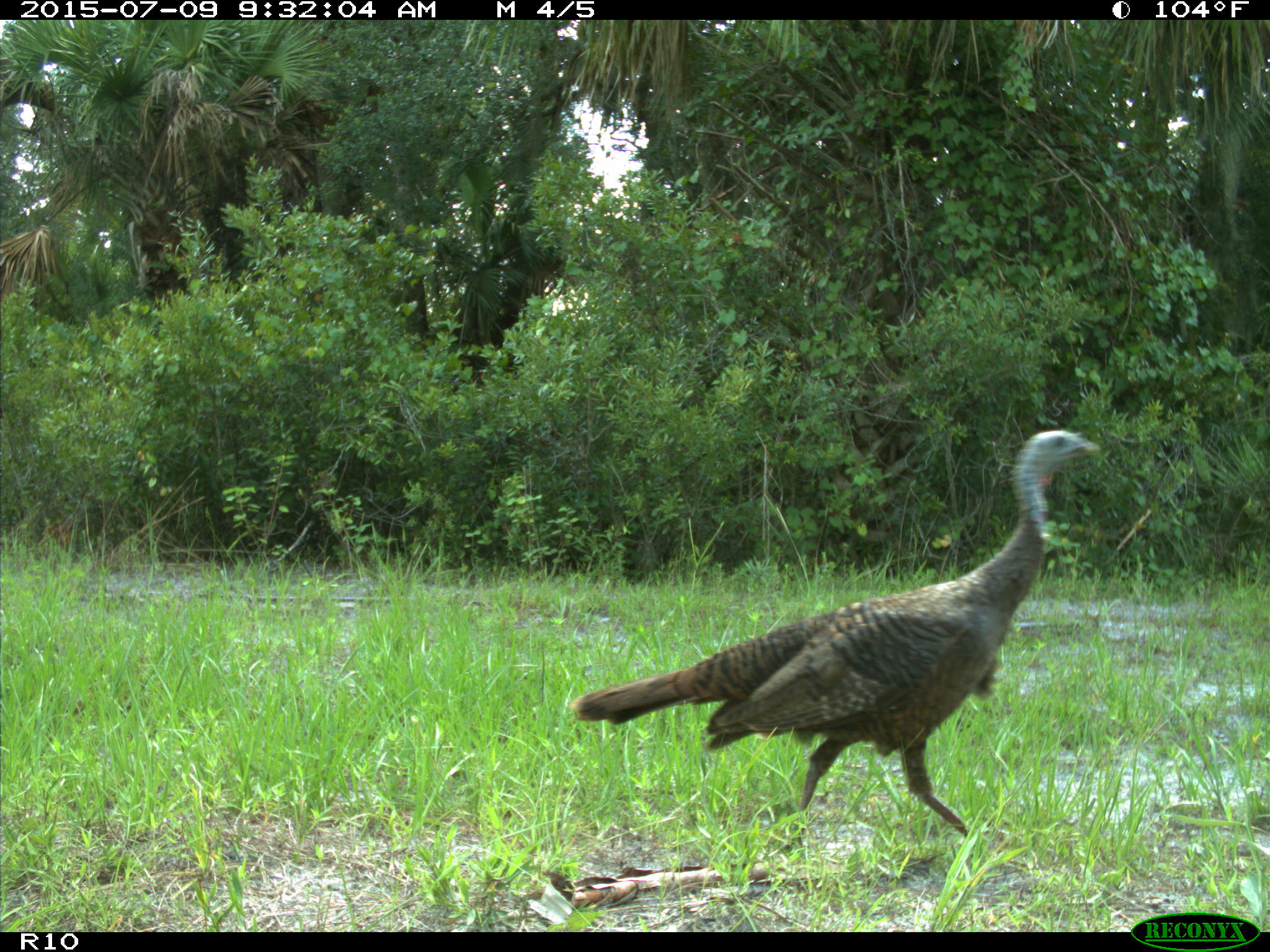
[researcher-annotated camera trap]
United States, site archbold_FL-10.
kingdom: Animalia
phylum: Chordata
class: Aves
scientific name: Aves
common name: birds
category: unidentified bird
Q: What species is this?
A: Unidentified bird (birds) (Aves).